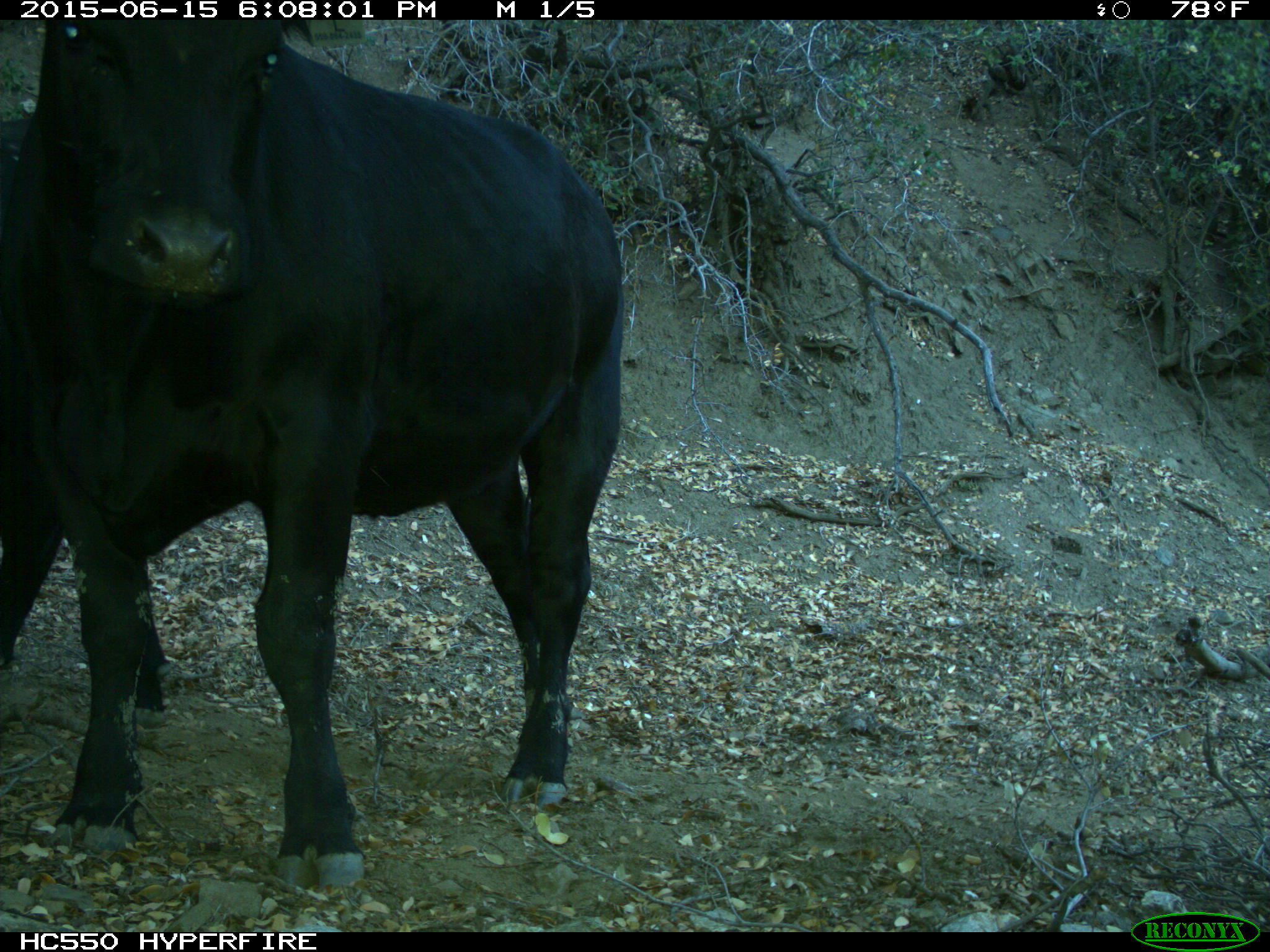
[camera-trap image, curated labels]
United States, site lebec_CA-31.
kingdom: Animalia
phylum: Chordata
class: Mammalia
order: Artiodactyla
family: Bovidae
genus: Bos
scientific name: Bos taurus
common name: domestic cow